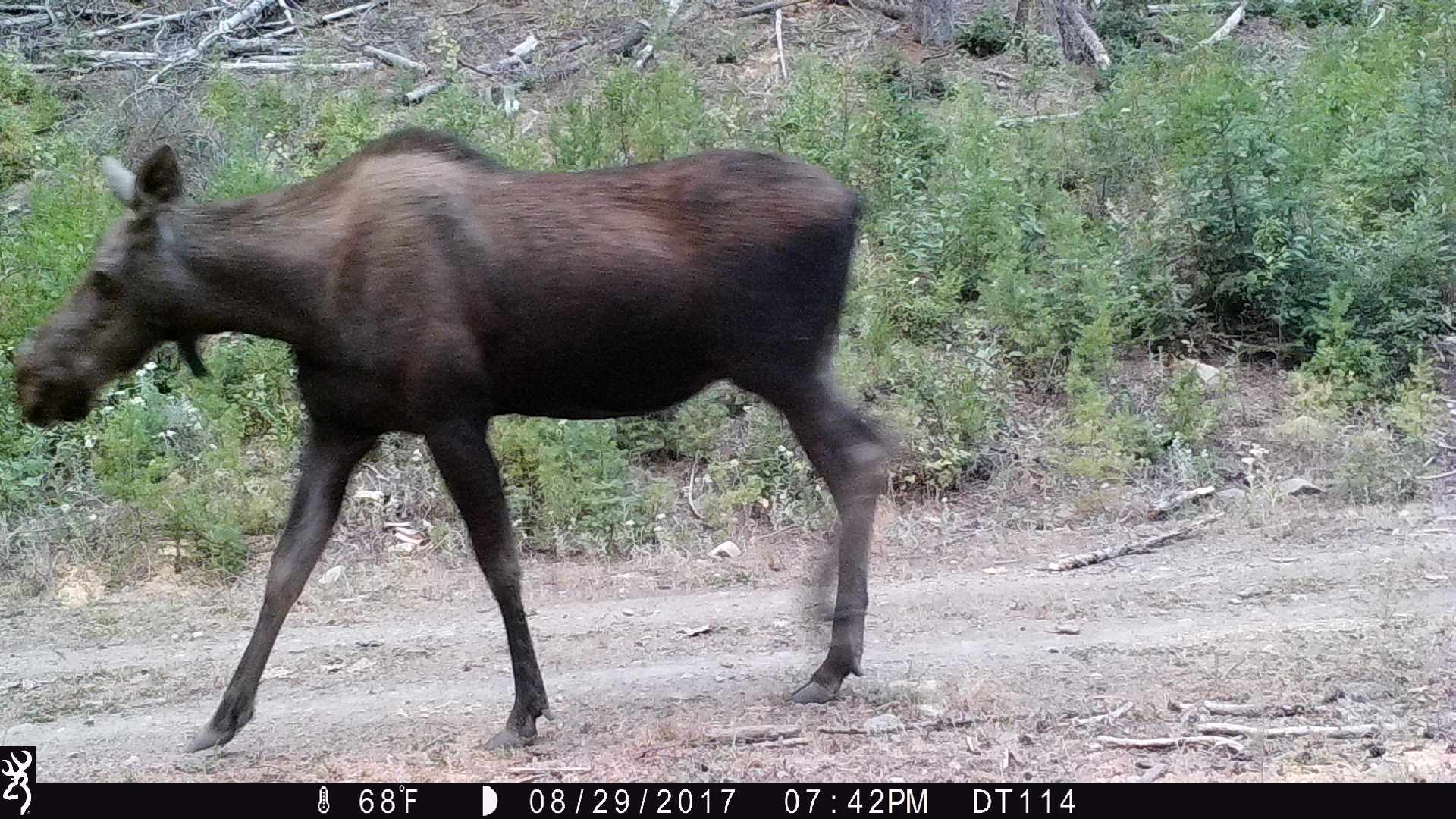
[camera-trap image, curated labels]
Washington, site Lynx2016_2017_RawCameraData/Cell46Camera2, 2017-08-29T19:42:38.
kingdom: Animalia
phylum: Chordata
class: Mammalia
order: Artiodactyla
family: Cervidae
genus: Alces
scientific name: Alces alces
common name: moose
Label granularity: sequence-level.